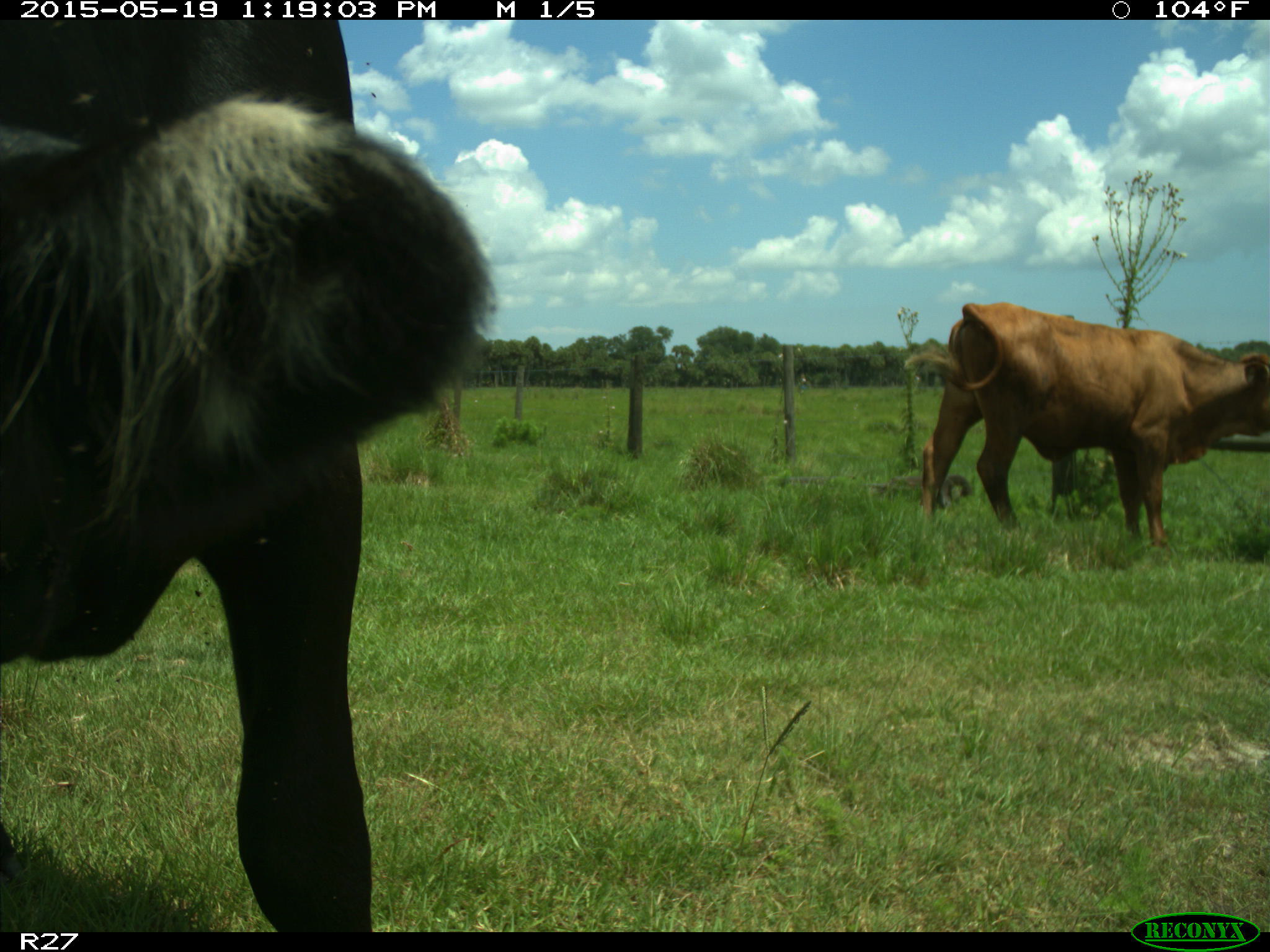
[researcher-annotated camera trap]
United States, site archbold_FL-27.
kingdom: Animalia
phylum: Chordata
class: Mammalia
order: Artiodactyla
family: Bovidae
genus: Bos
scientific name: Bos taurus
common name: domestic cow